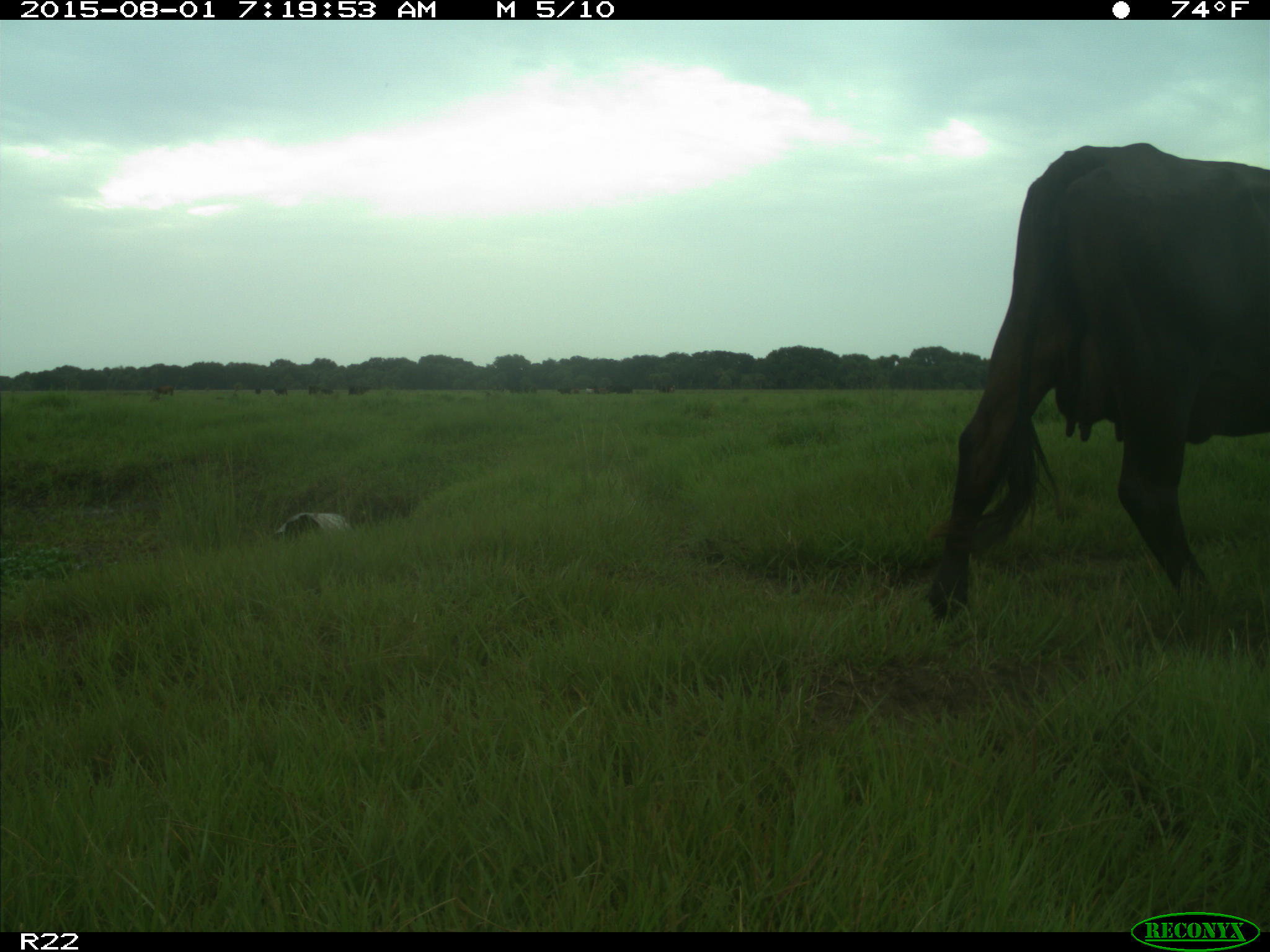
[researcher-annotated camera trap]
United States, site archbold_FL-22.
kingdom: Animalia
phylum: Chordata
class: Mammalia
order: Artiodactyla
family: Bovidae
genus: Bos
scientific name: Bos taurus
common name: domestic cow